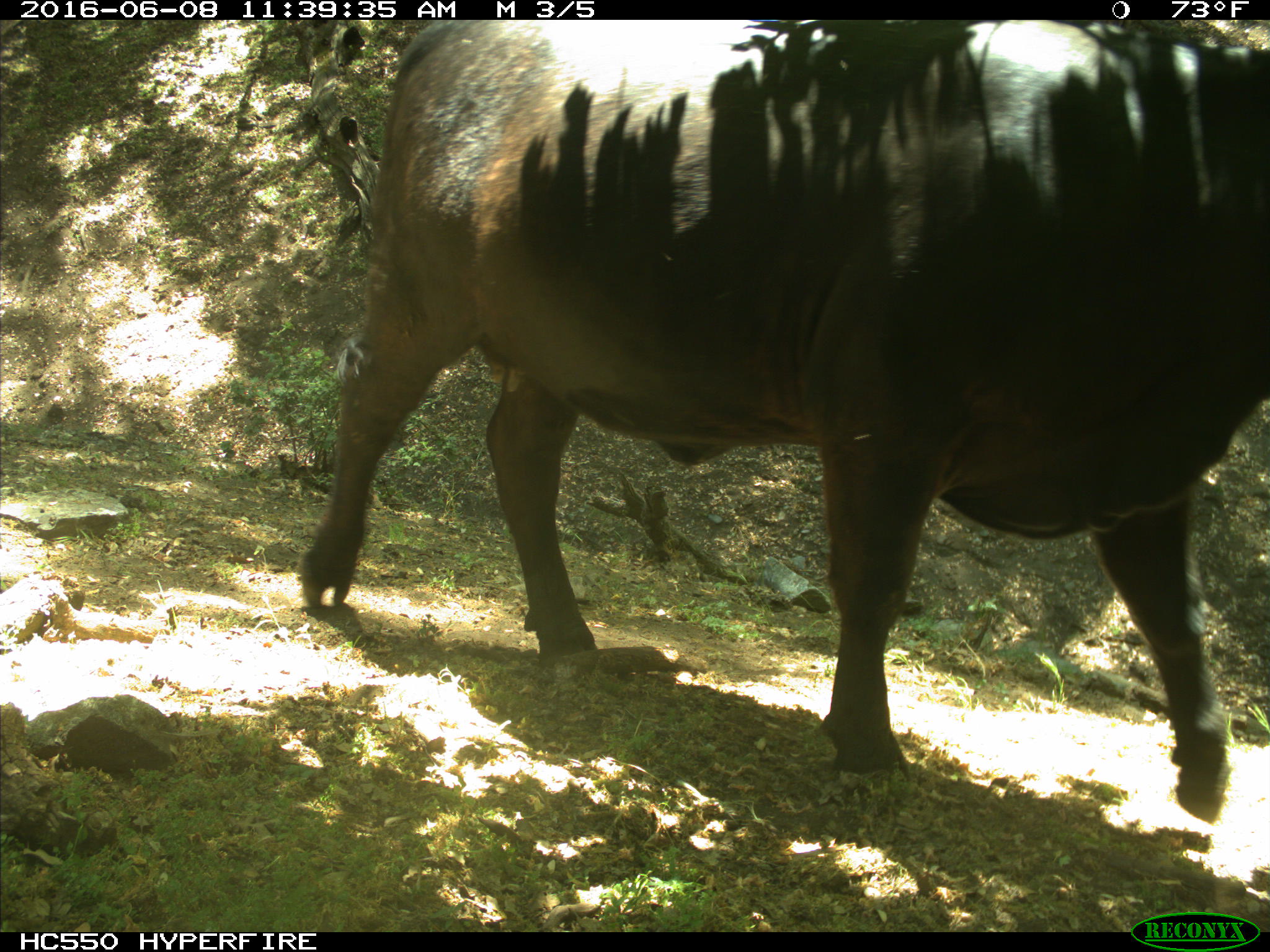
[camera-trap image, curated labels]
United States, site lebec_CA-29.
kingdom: Animalia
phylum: Chordata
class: Mammalia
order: Artiodactyla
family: Bovidae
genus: Bos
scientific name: Bos taurus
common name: domestic cow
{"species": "Bos taurus (domestic cow)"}